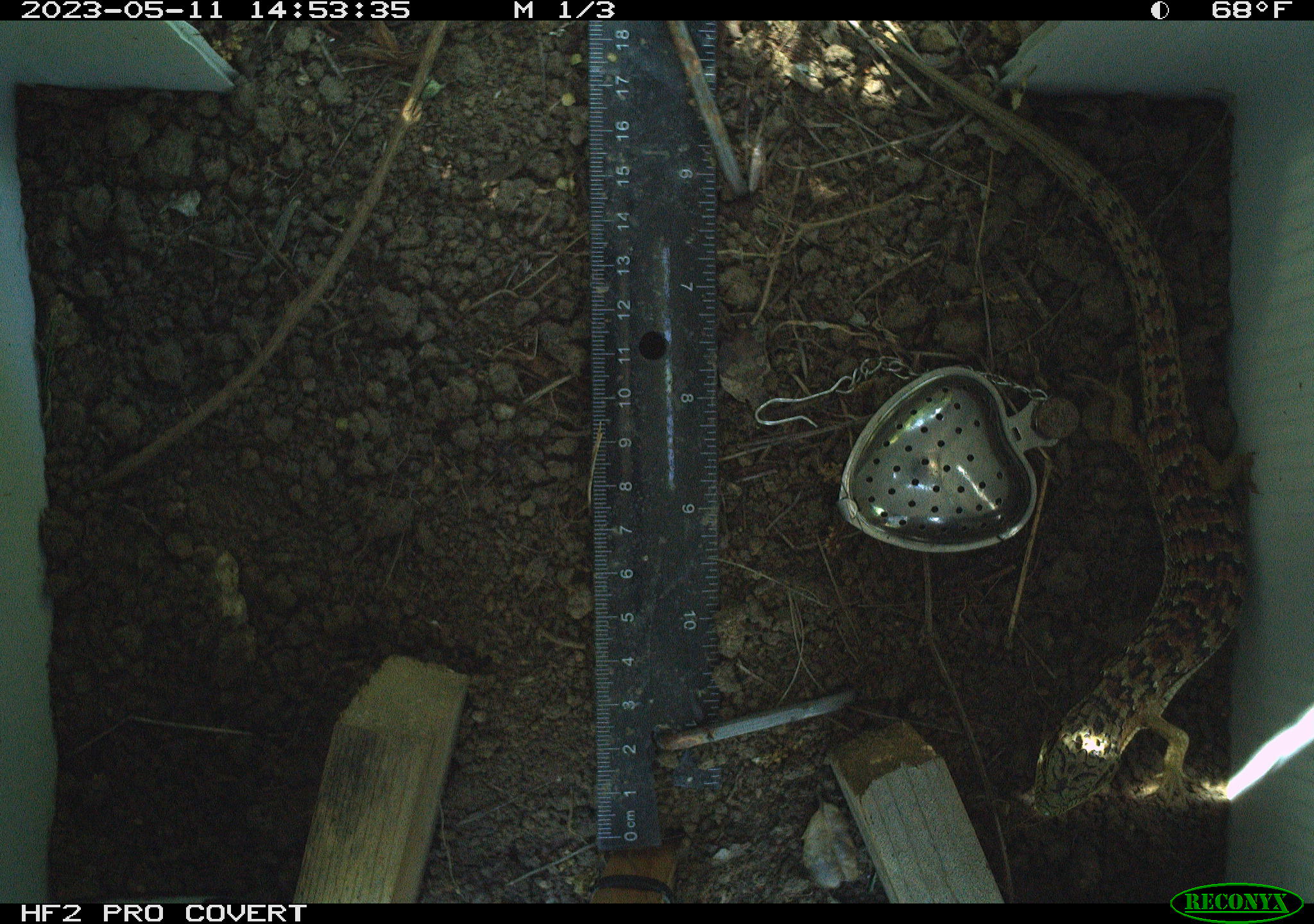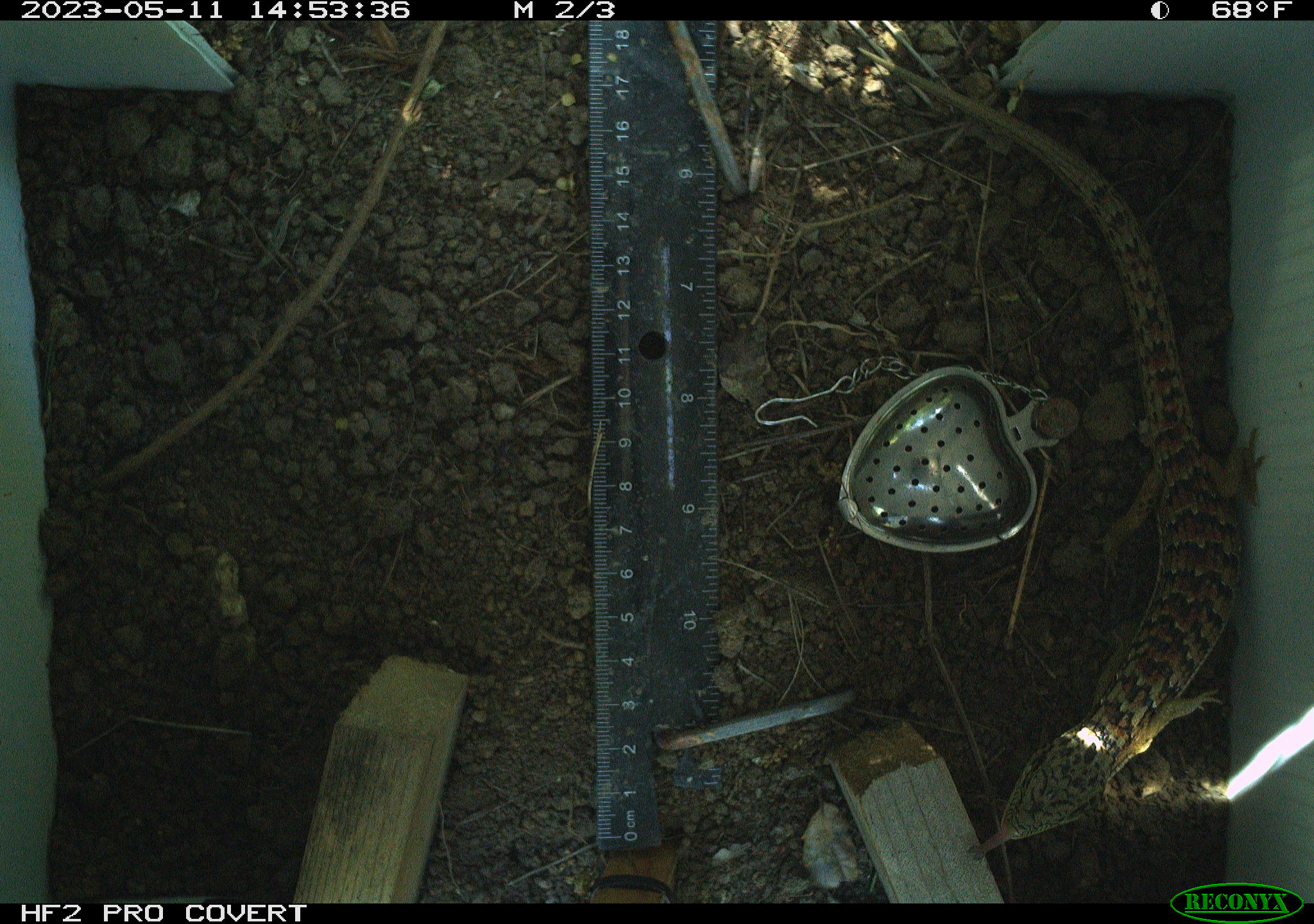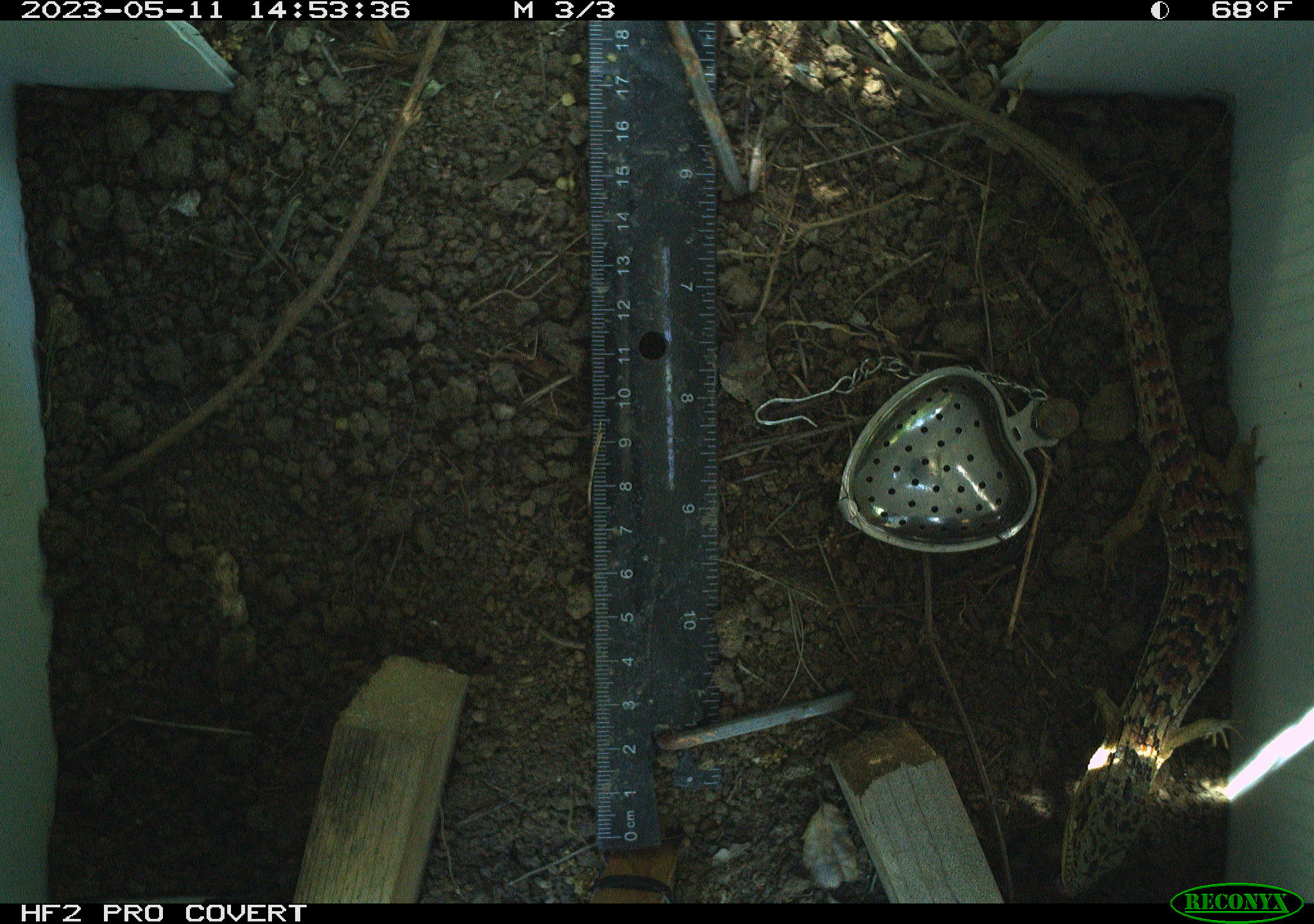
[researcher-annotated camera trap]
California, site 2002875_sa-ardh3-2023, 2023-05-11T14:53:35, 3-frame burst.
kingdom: Animalia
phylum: Chordata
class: Reptilia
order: Squamata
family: Anguidae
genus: Elgaria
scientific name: Elgaria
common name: alligator lizards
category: elgaria species